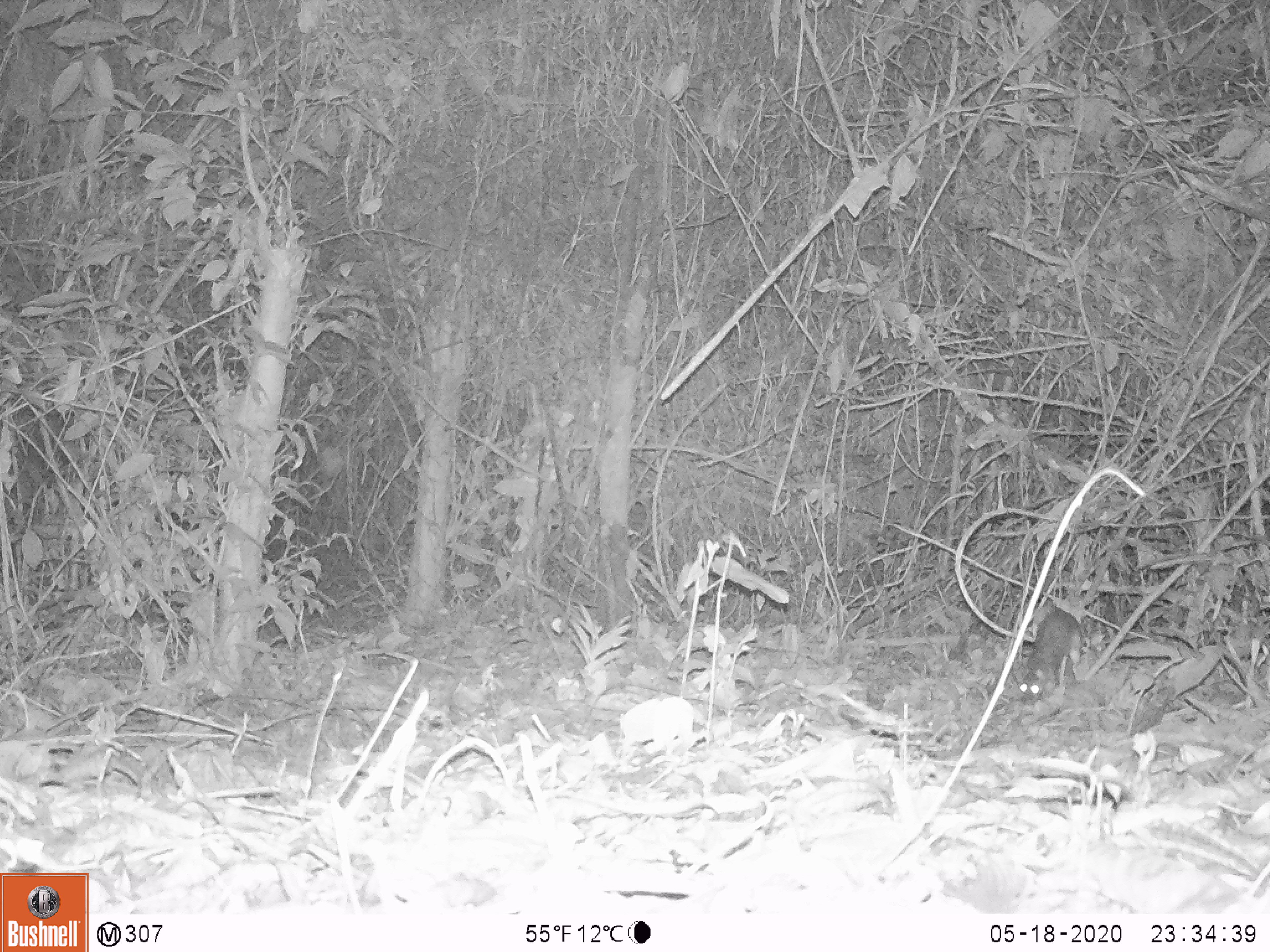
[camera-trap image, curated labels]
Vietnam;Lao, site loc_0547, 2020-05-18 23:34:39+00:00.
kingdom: Animalia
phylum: Chordata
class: Mammalia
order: Rodentia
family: Muridae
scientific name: Muridae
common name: old-world mice and rats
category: unidentified murid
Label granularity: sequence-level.